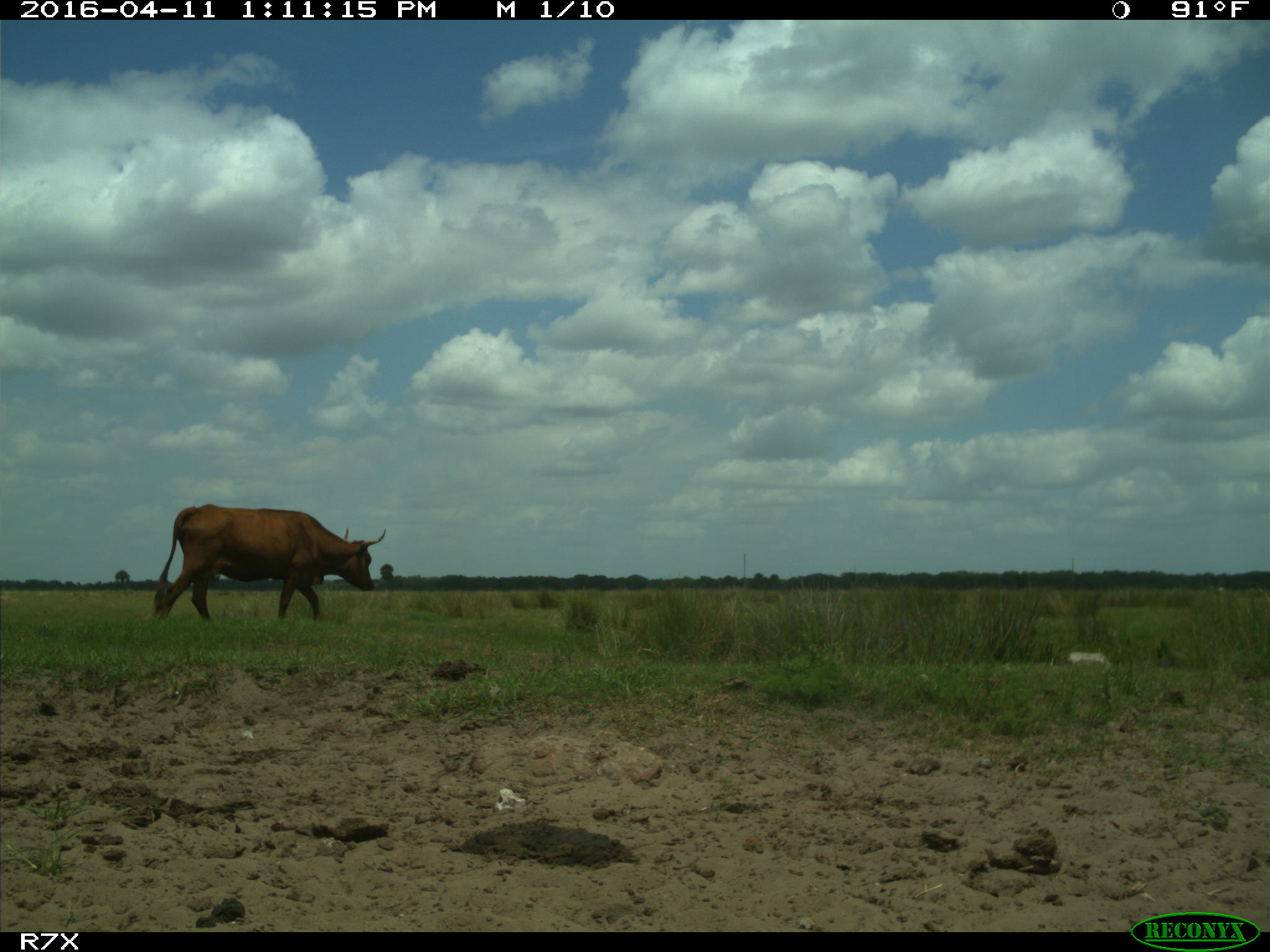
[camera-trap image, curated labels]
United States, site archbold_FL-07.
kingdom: Animalia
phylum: Chordata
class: Mammalia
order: Artiodactyla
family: Bovidae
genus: Bos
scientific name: Bos taurus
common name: domestic cow